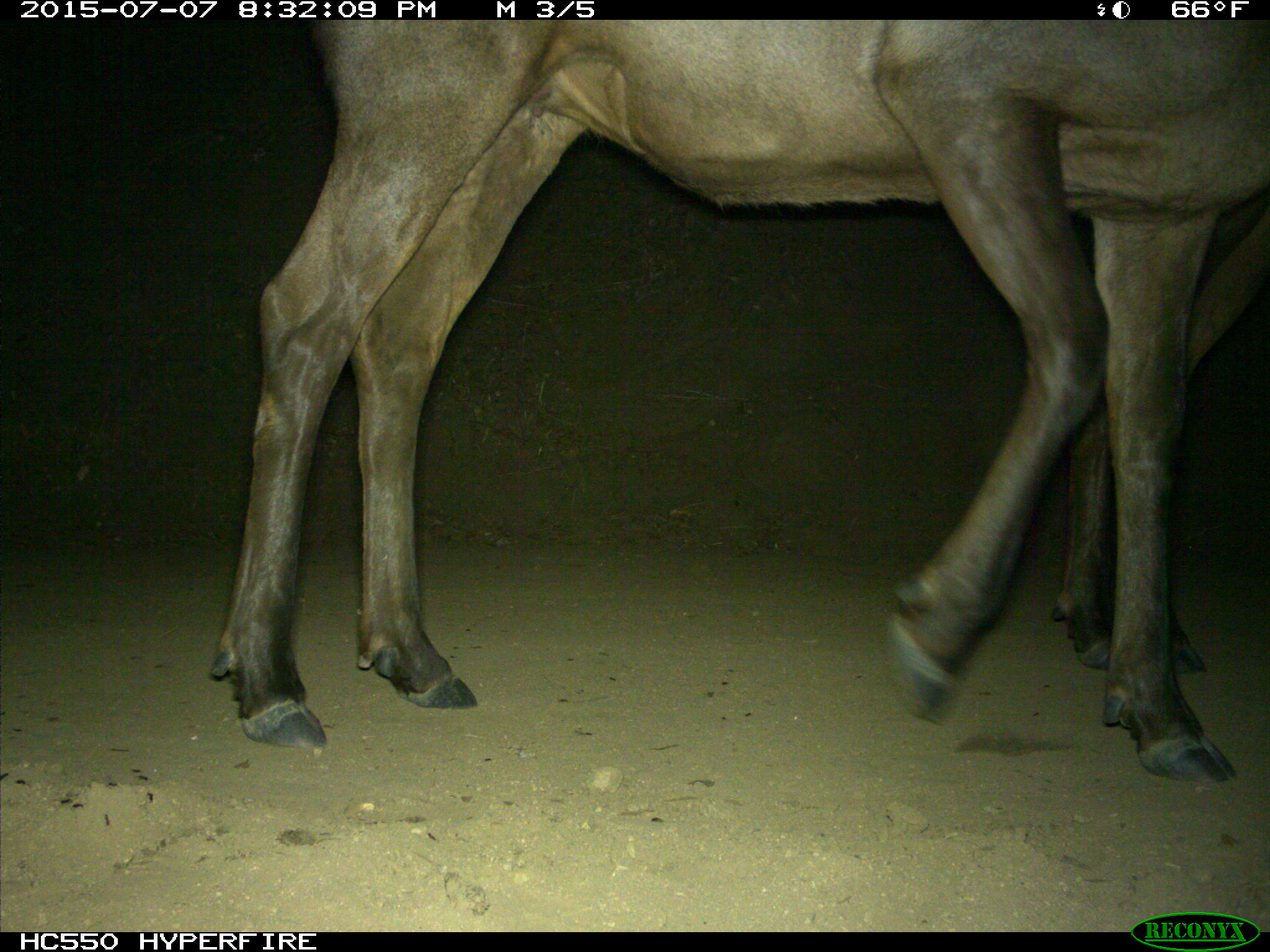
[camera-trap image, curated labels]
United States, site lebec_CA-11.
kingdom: Animalia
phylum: Chordata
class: Mammalia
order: Artiodactyla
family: Cervidae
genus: Cervus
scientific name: Cervus canadensis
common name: elk